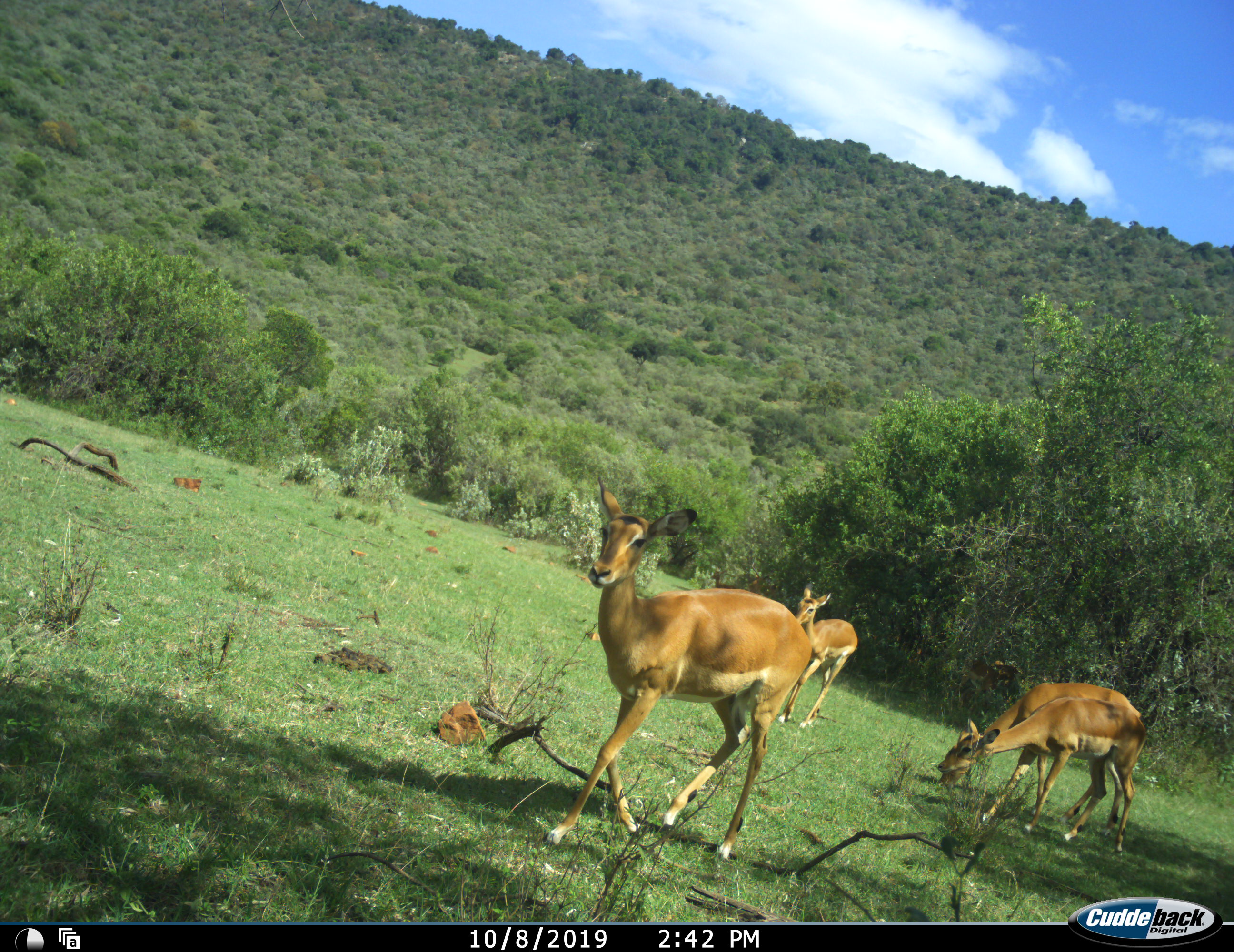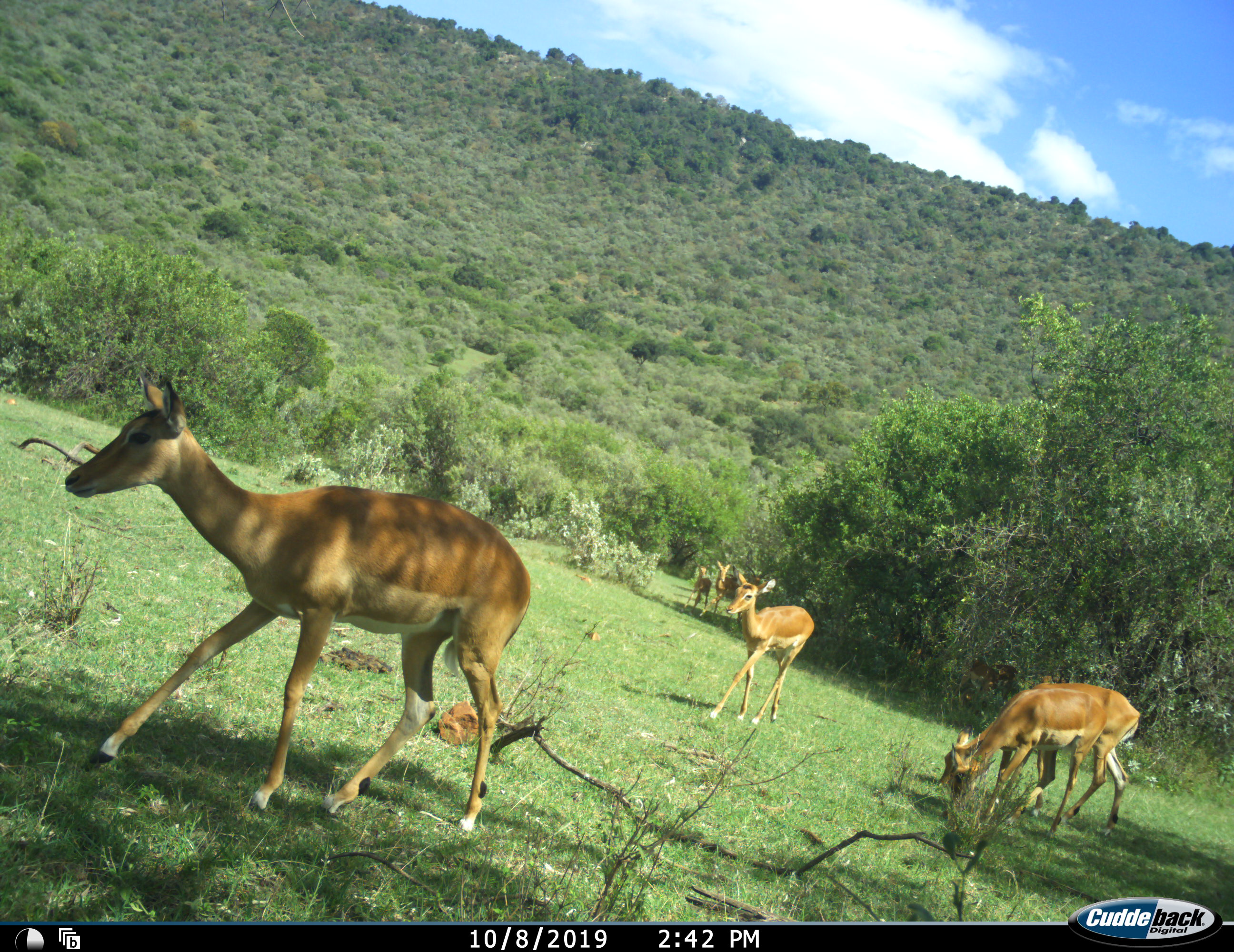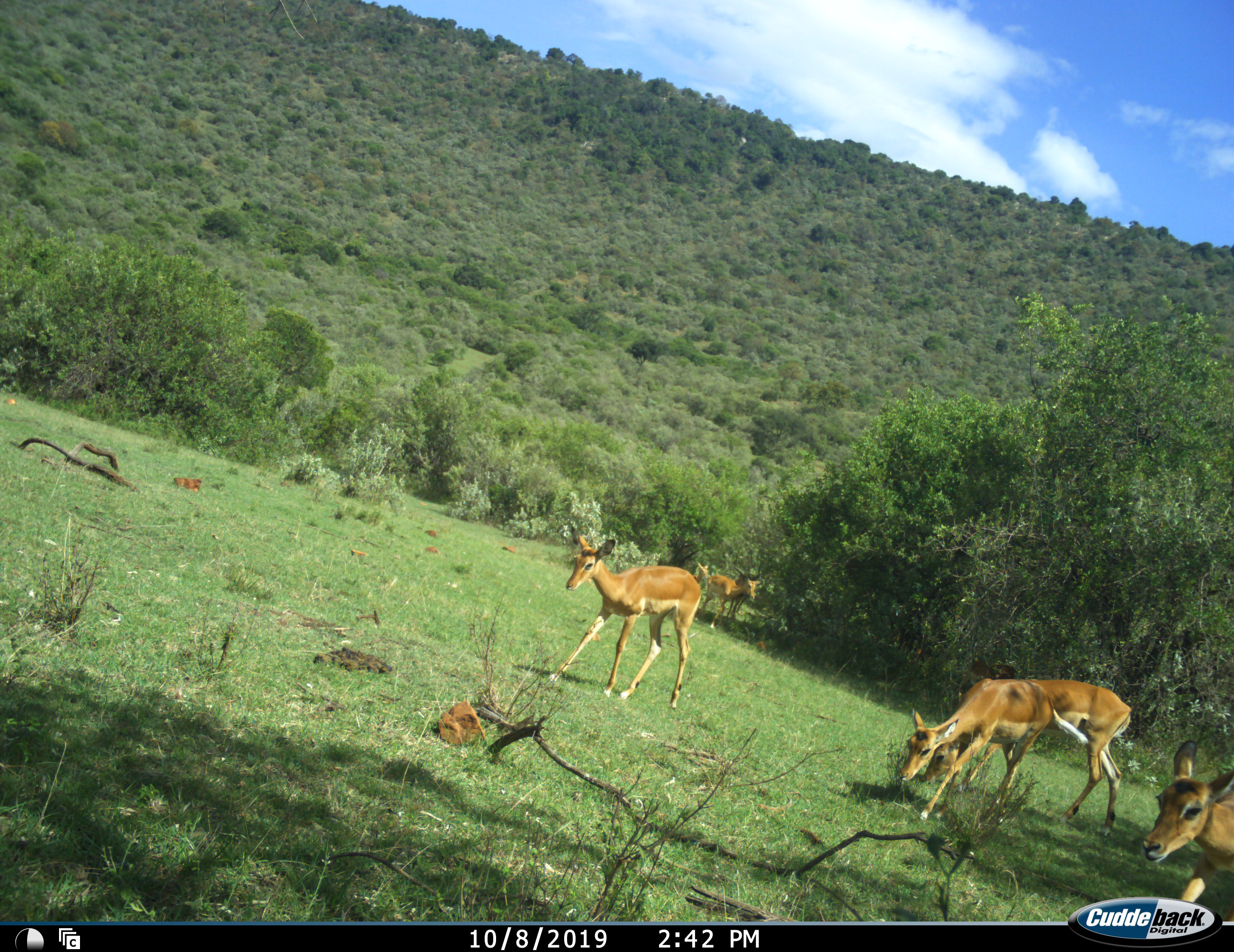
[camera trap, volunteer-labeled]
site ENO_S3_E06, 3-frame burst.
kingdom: Animalia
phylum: Chordata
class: Mammalia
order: Artiodactyla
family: Bovidae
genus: Aepyceros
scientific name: Aepyceros melampus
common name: impala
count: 4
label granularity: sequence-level